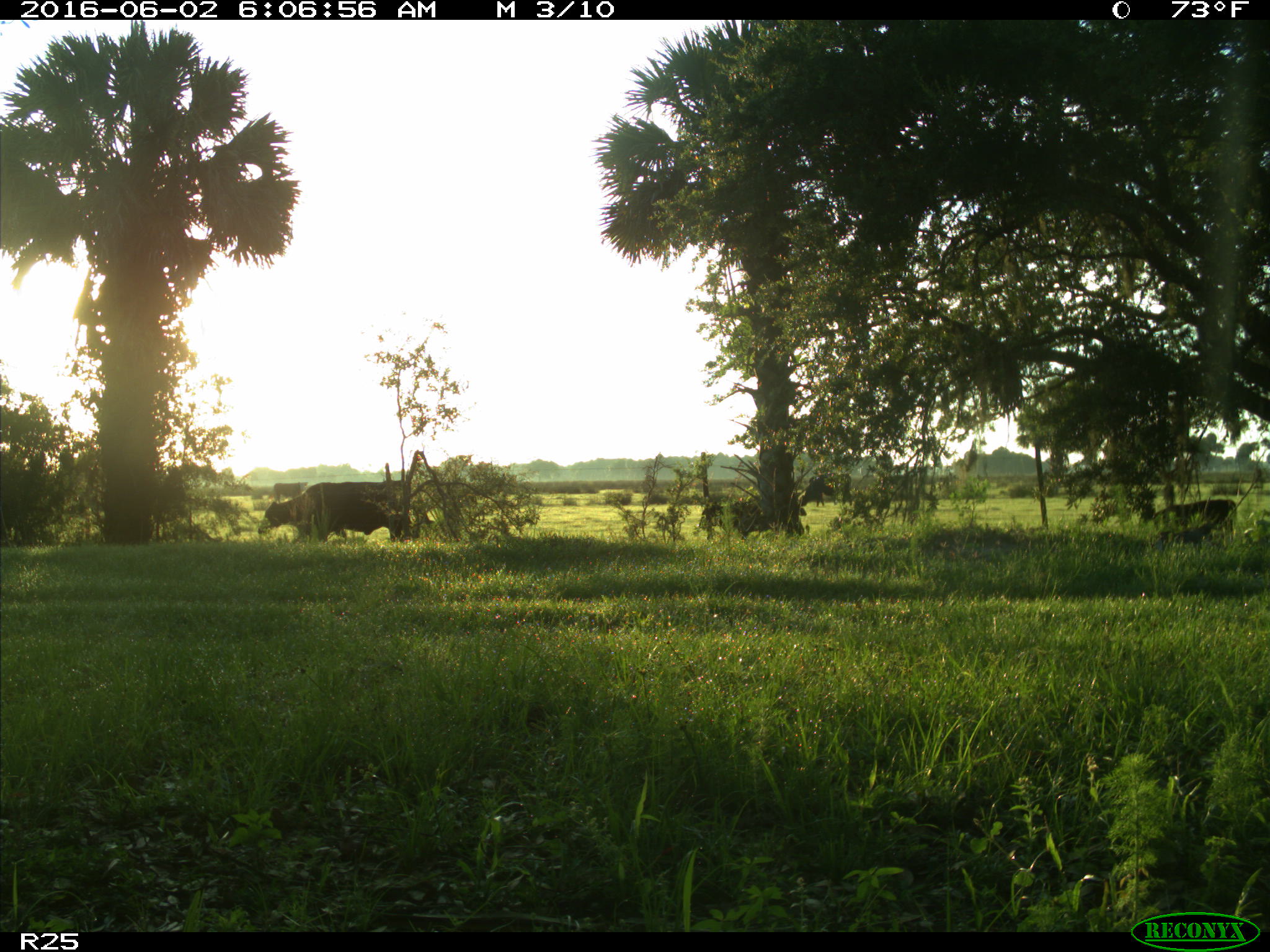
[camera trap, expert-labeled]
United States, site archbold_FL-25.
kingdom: Animalia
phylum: Chordata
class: Mammalia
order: Artiodactyla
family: Bovidae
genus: Bos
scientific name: Bos taurus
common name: domestic cow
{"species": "Bos taurus (domestic cow)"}